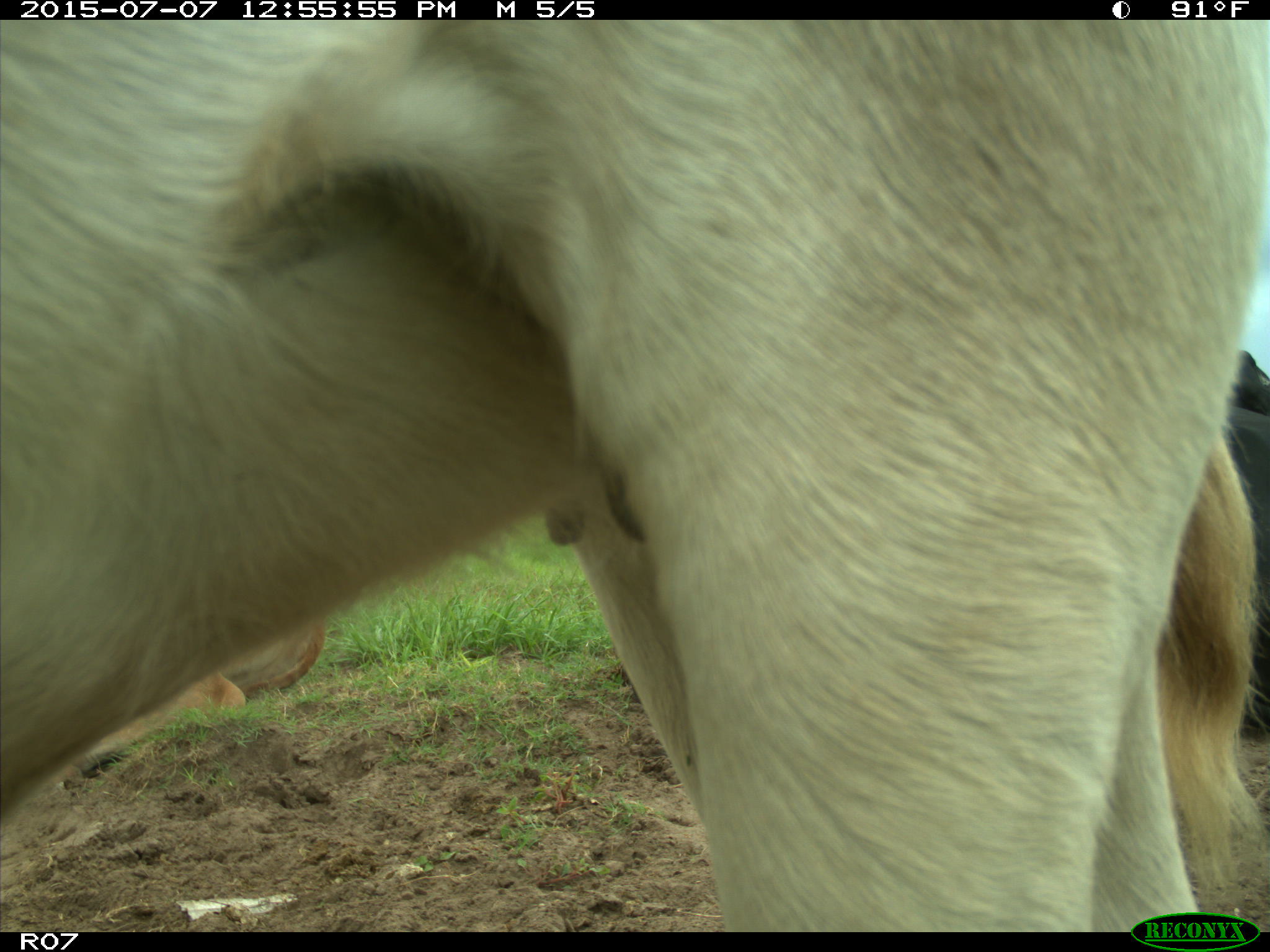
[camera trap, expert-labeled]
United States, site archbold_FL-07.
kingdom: Animalia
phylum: Chordata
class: Mammalia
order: Artiodactyla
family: Bovidae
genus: Bos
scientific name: Bos taurus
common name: domestic cow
Bos taurus (domestic cow).